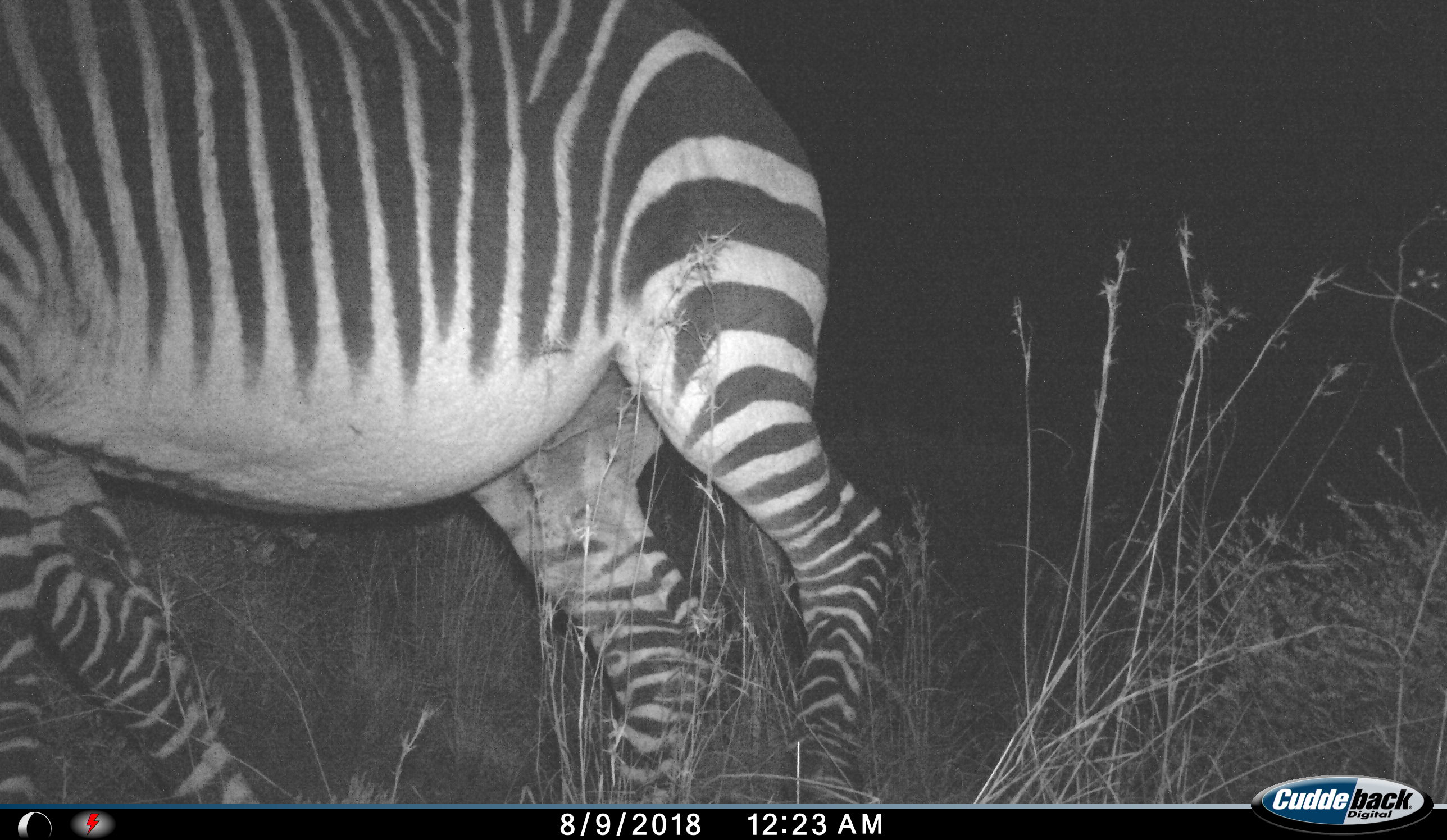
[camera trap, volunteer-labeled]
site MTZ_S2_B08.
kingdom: Animalia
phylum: Chordata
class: Mammalia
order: Perissodactyla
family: Equidae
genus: Equus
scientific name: Equus zebra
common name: mountain zebra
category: zebramountain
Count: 1.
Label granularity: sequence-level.